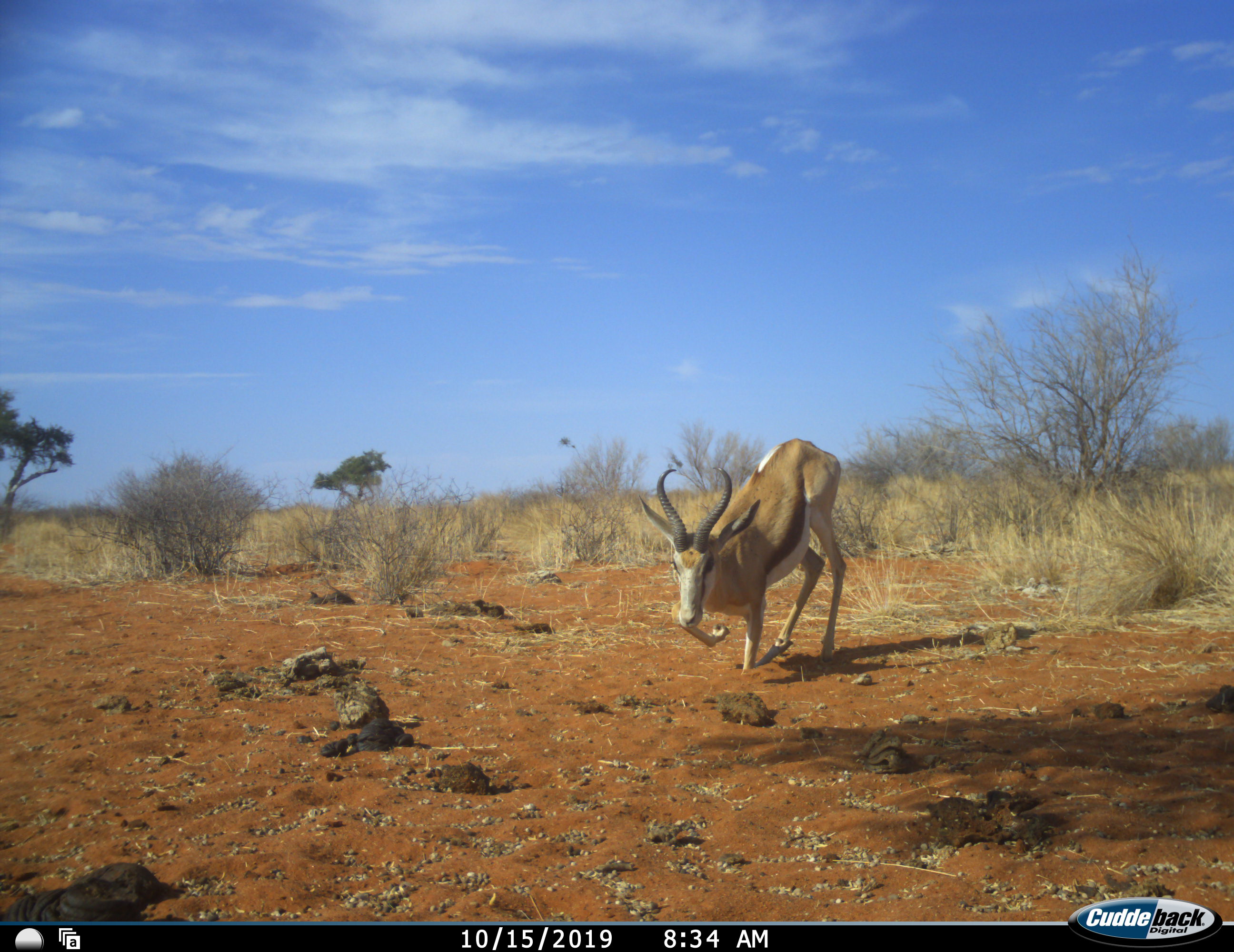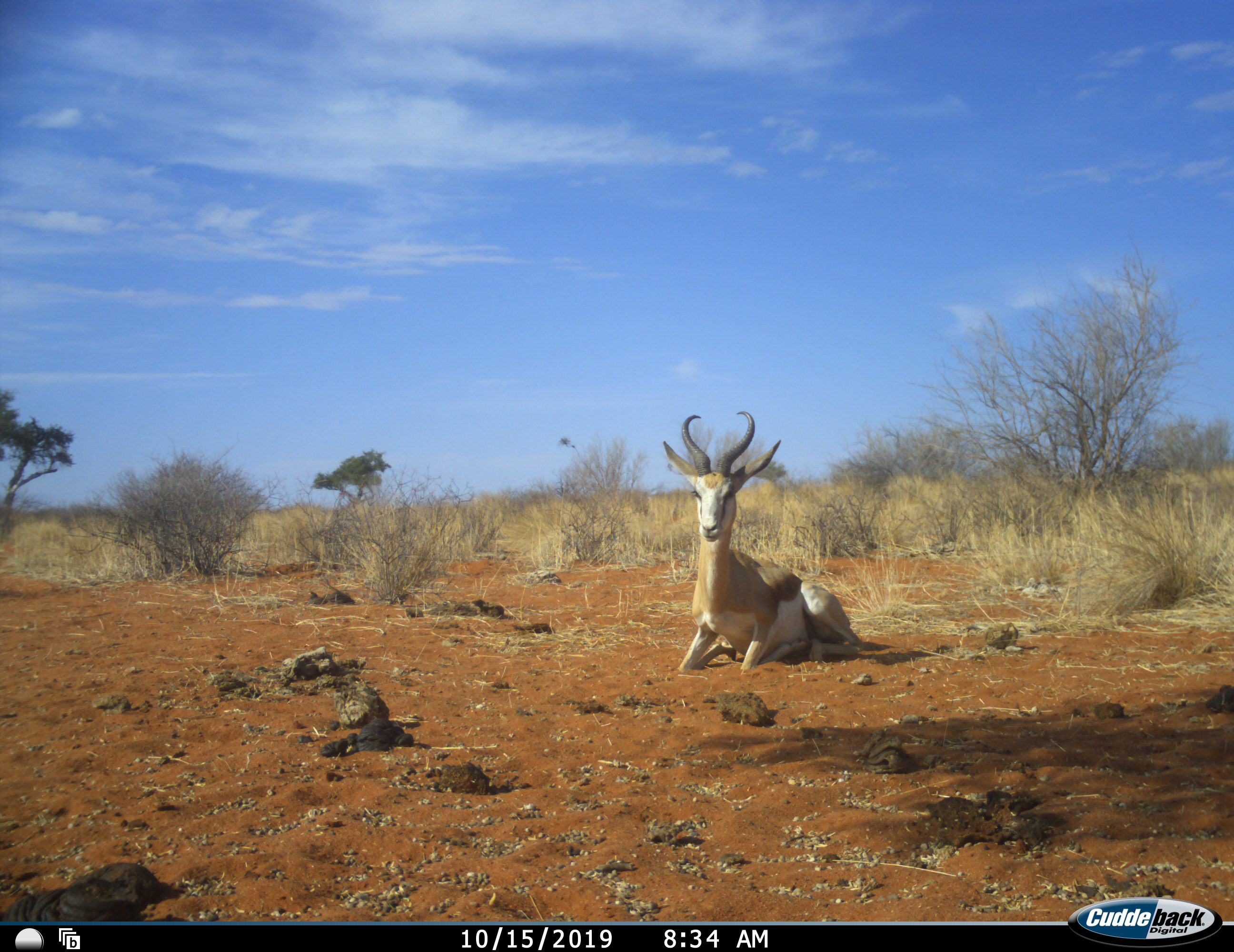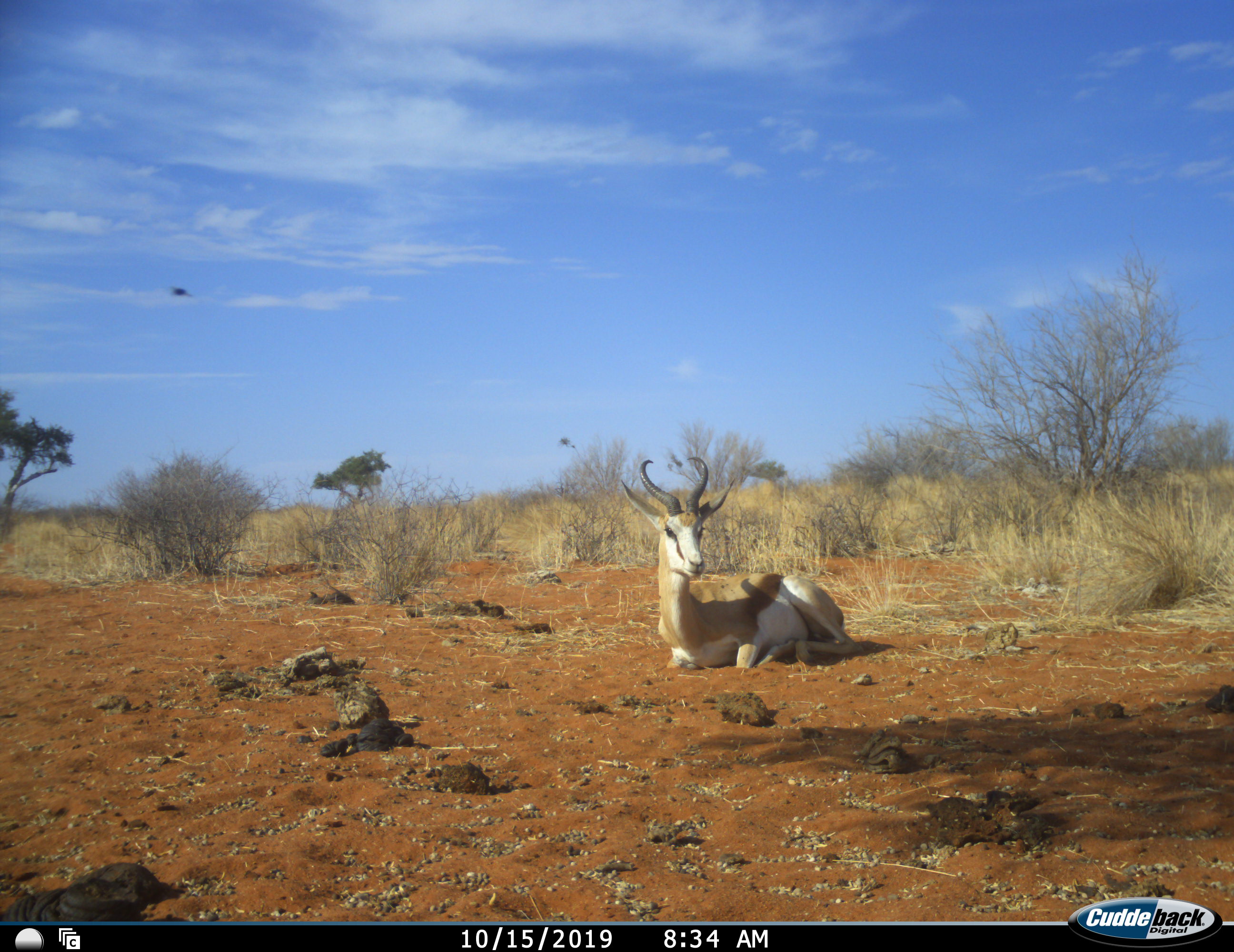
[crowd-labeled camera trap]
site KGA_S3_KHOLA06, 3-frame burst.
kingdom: Animalia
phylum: Chordata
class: Mammalia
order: Artiodactyla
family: Bovidae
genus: Antidorcas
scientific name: Antidorcas marsupialis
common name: springbok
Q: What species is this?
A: Springbok (Antidorcas marsupialis).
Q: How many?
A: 1.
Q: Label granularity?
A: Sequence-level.